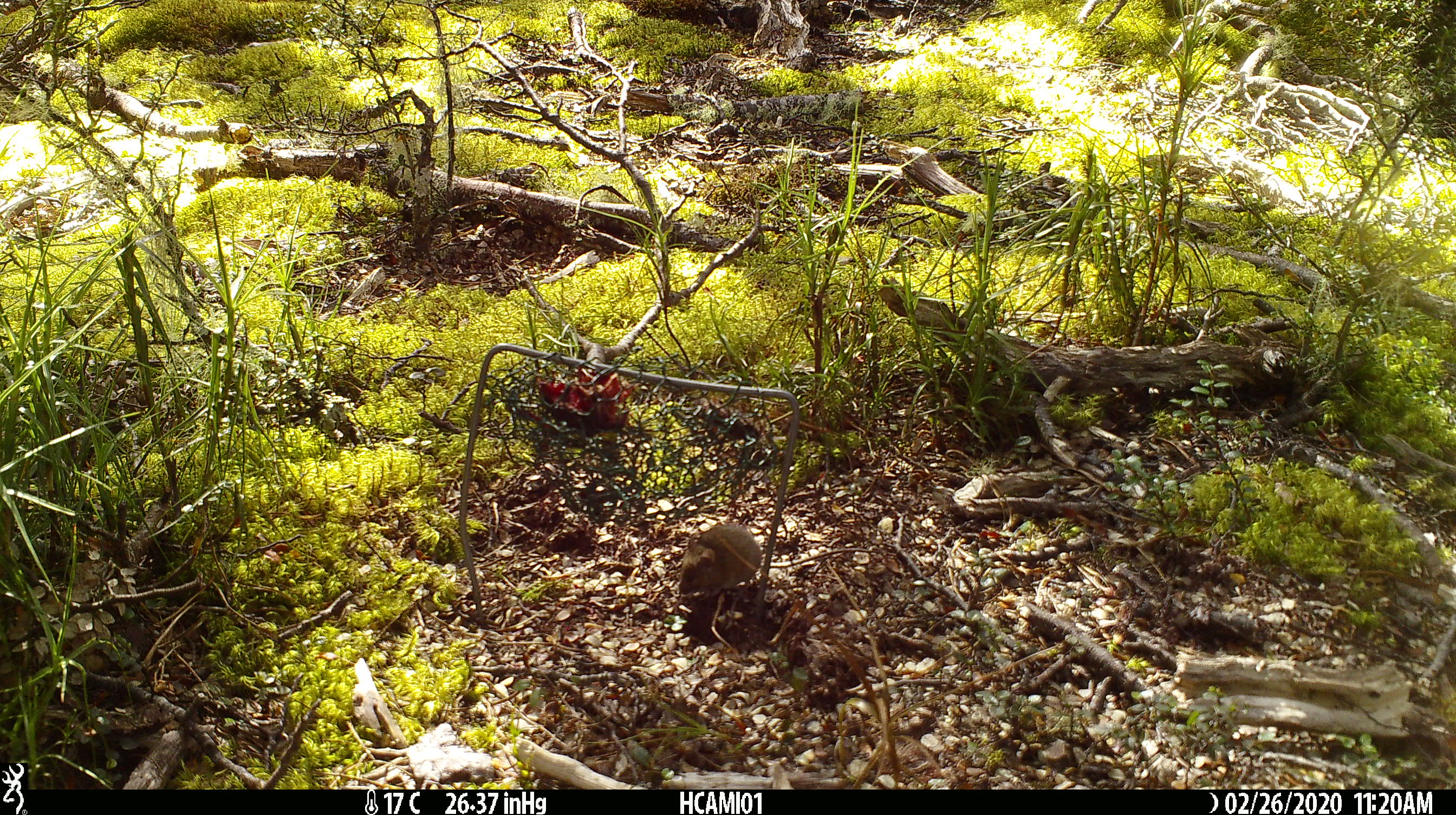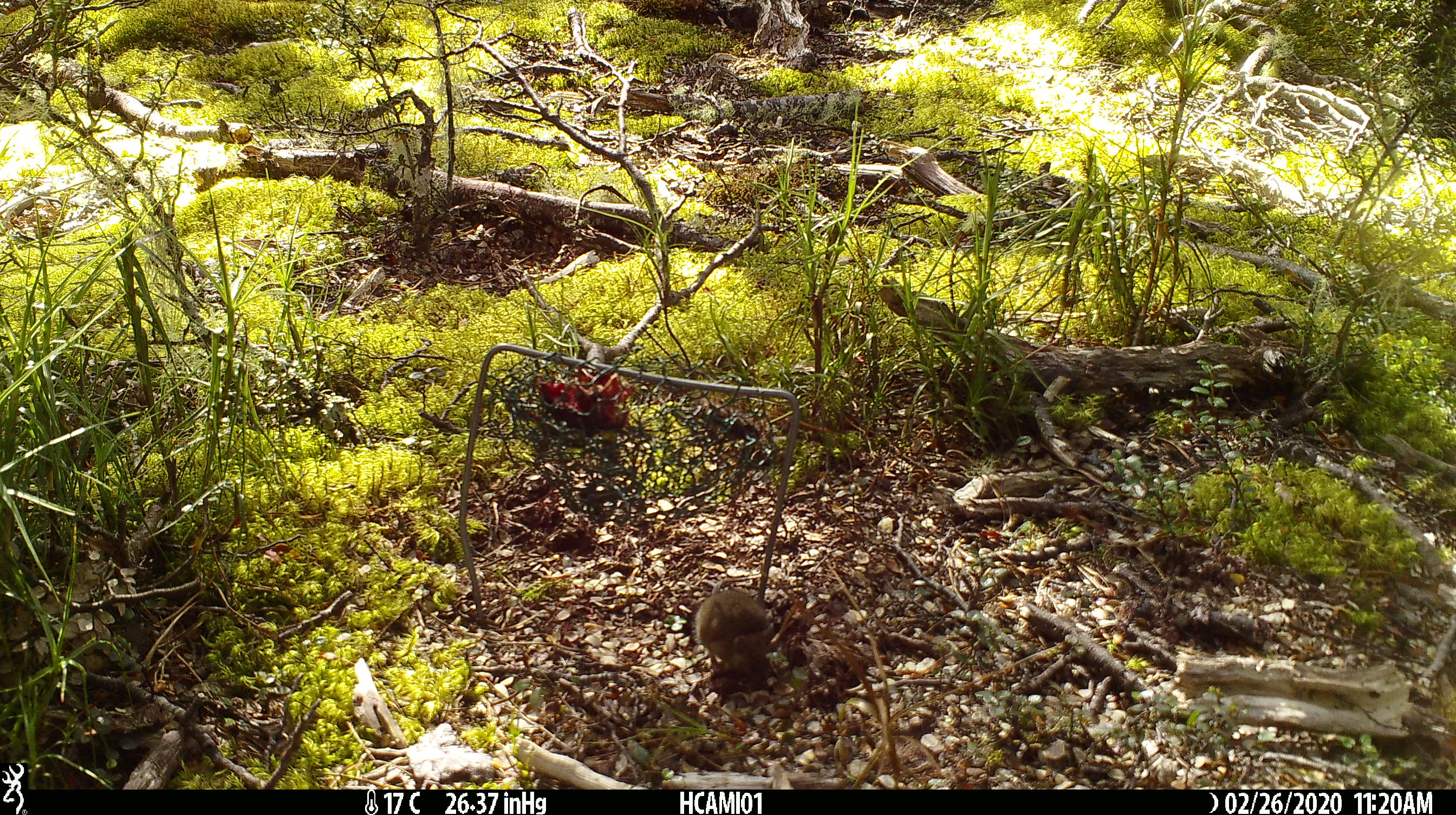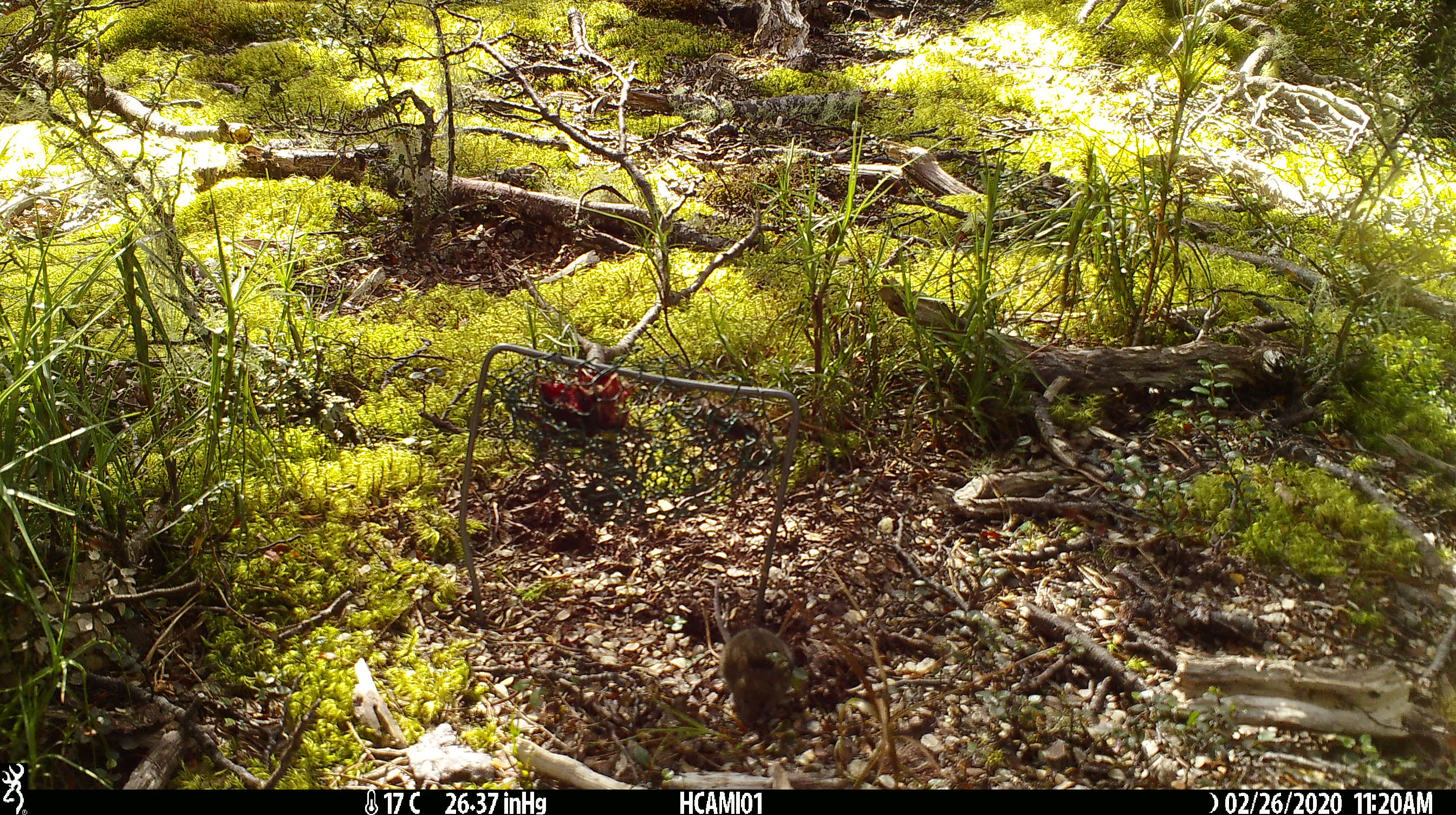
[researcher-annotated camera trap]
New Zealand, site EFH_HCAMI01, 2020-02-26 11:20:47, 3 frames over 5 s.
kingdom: Animalia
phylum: Chordata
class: Mammalia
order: Rodentia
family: Muridae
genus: Mus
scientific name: Mus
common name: mouse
Mouse (Mus).